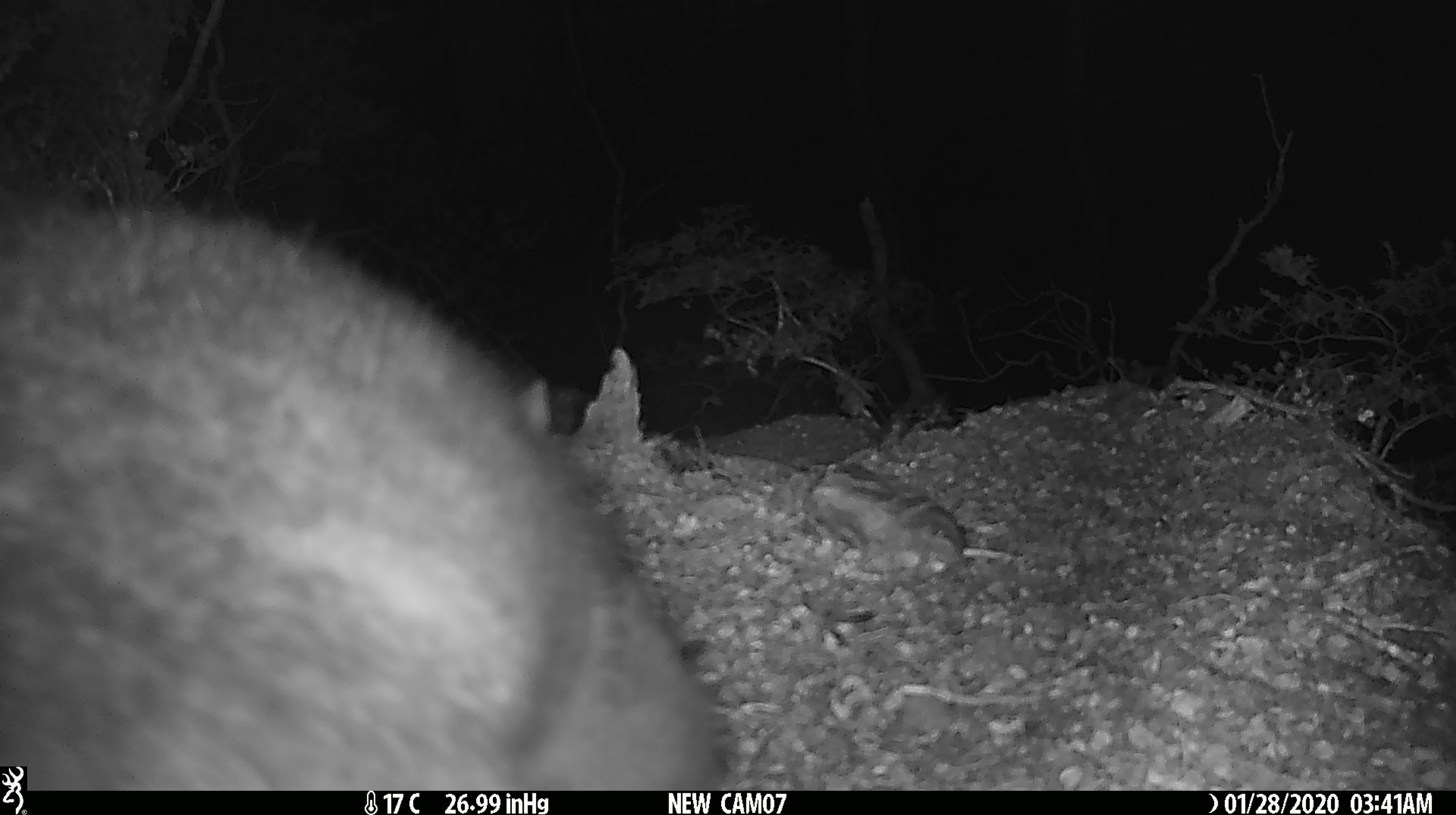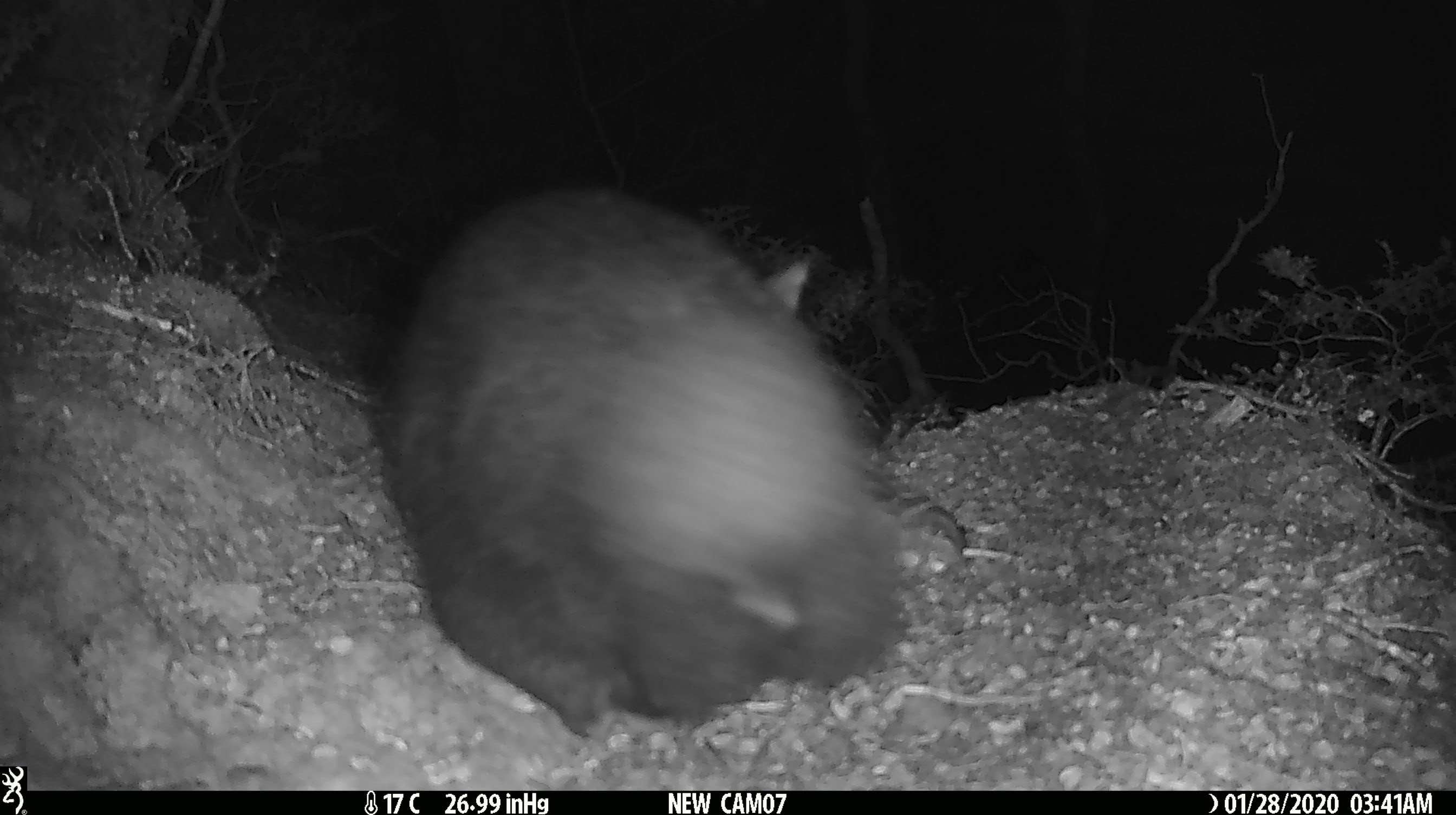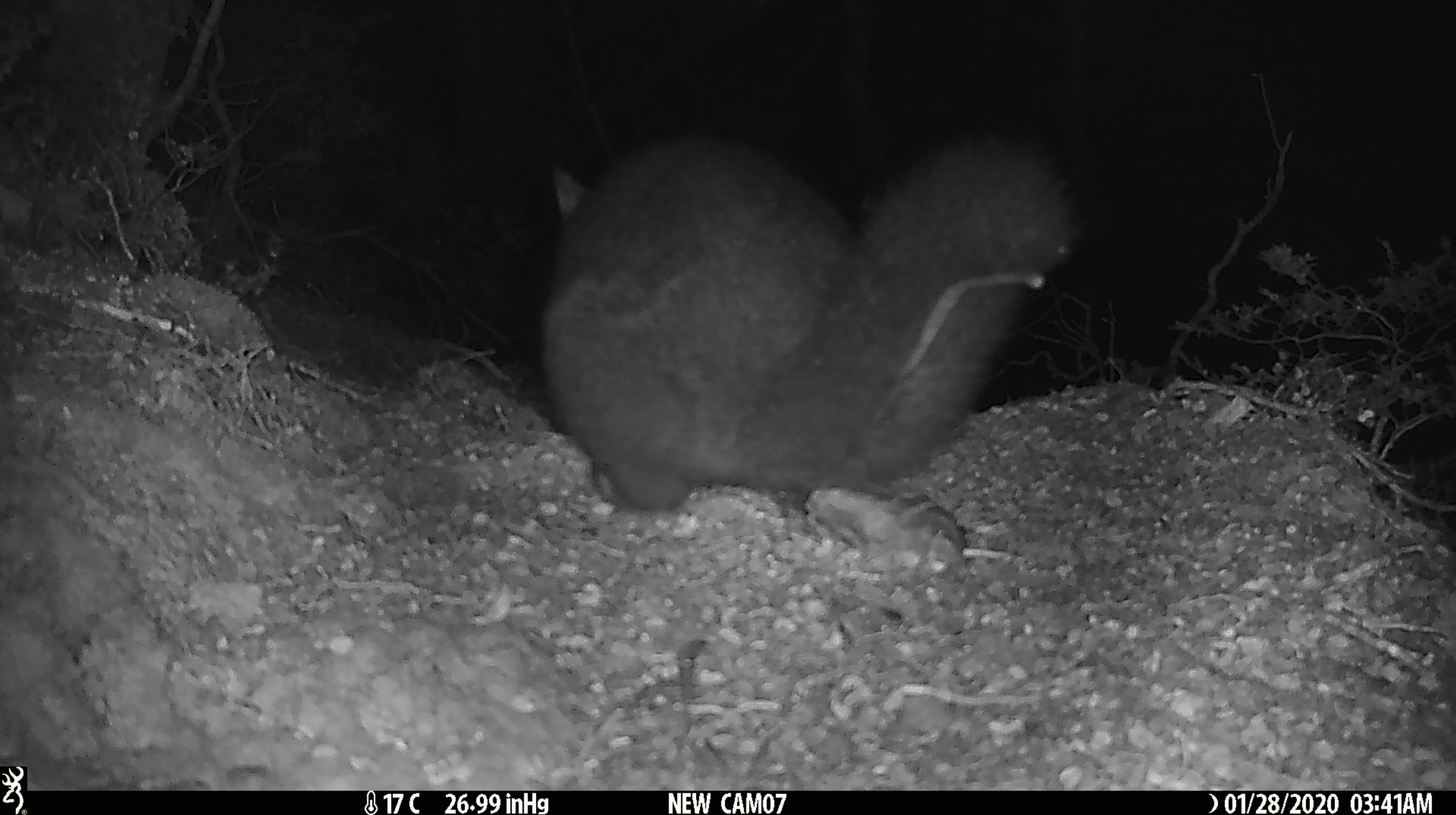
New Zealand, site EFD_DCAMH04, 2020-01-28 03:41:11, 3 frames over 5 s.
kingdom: Animalia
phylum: Chordata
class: Mammalia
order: Diprotodontia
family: Phalangeridae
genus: Trichosurus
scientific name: Trichosurus vulpecula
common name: common brushtail possum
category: possum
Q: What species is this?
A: Possum (common brushtail possum) (Trichosurus vulpecula).